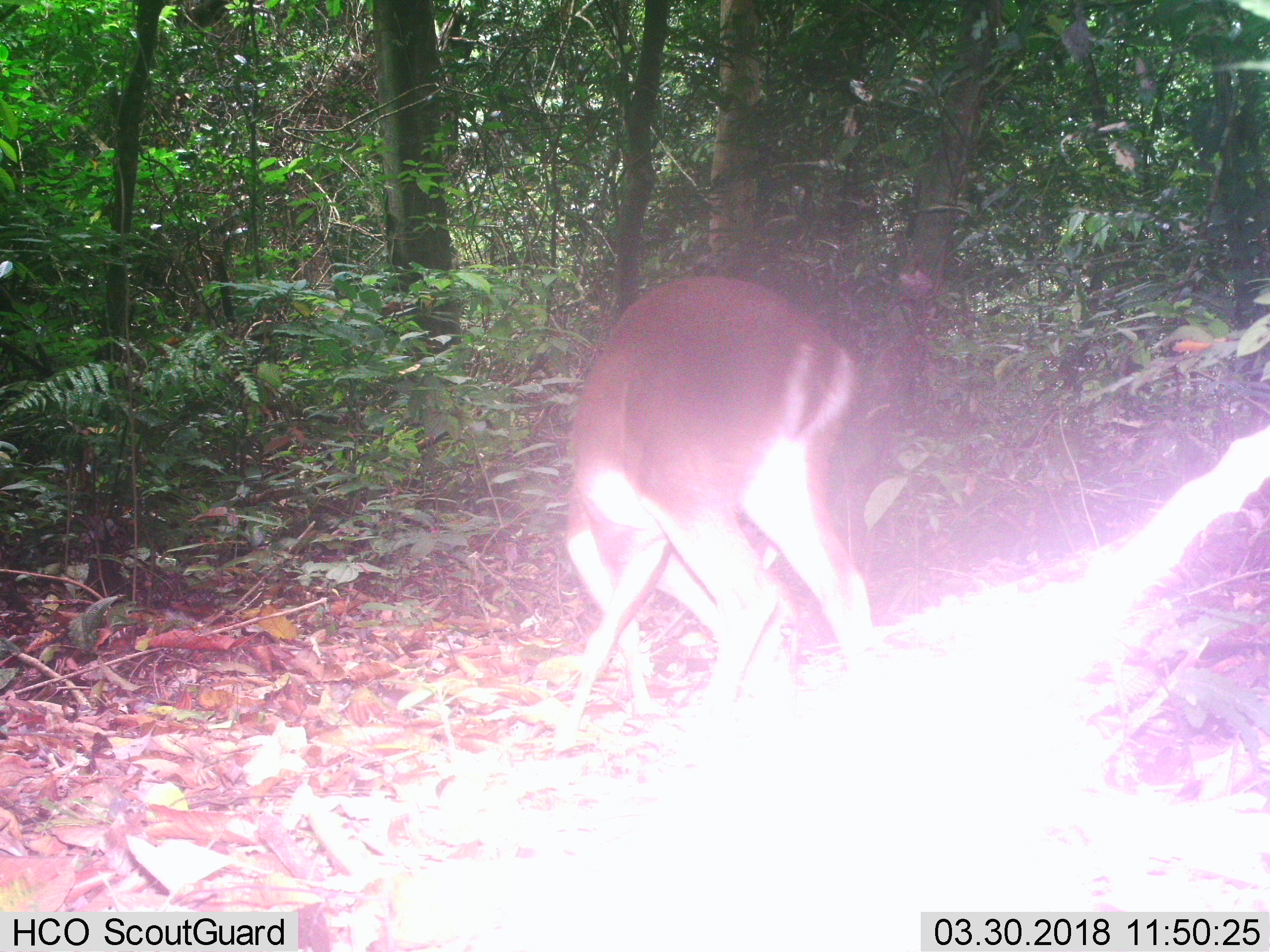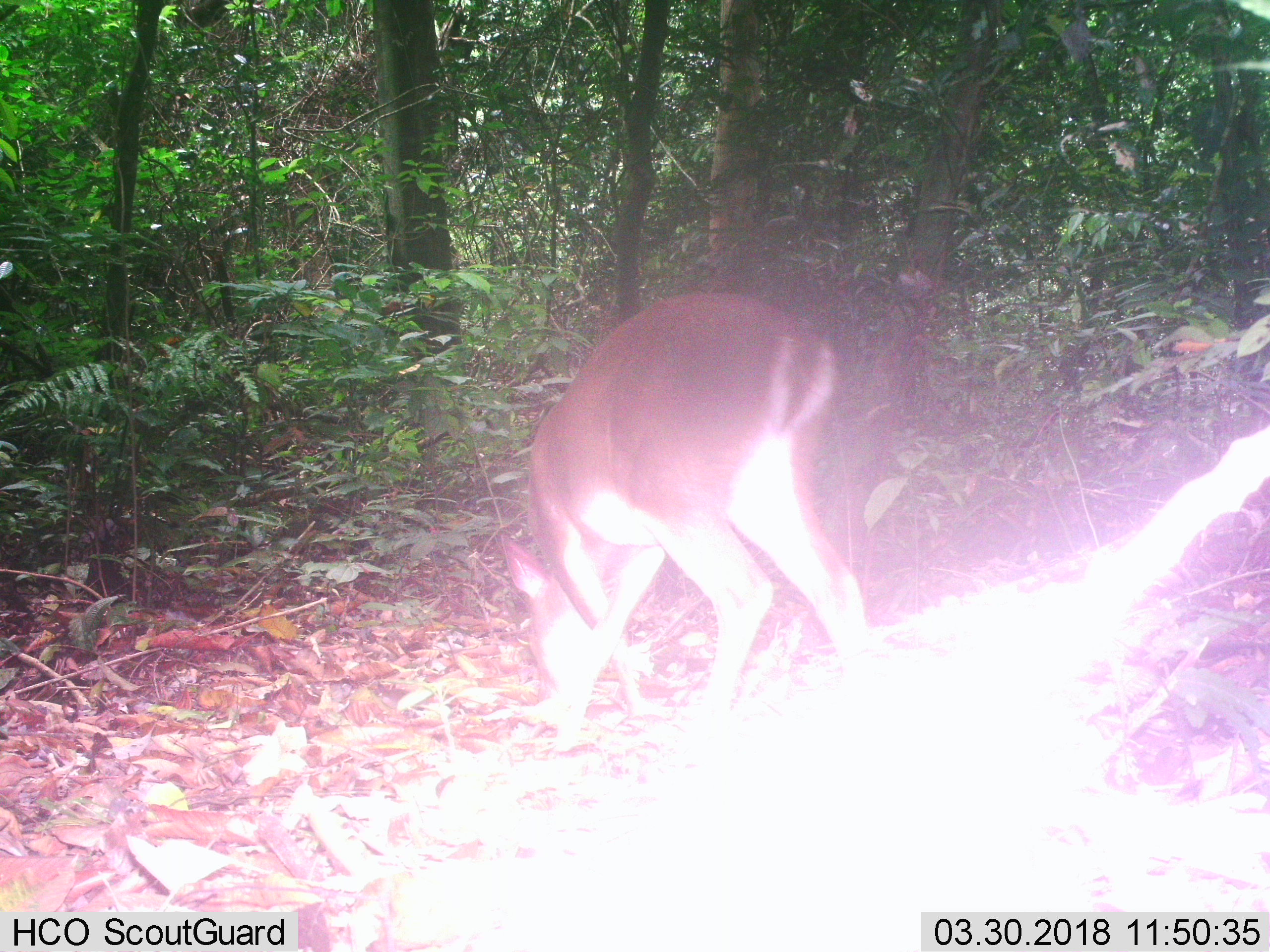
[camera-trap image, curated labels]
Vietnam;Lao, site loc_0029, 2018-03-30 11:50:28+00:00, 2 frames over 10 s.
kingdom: Animalia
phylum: Chordata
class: Mammalia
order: Artiodactyla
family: Cervidae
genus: Muntiacus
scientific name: Muntiacus vuquangensis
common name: large-antlered muntjac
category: large antlered muntjac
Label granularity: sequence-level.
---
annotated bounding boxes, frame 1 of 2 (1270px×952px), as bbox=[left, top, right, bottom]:
large antlered muntjac: bbox=[553, 270, 880, 766]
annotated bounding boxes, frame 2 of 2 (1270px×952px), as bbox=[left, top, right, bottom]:
large antlered muntjac: bbox=[500, 287, 872, 775]